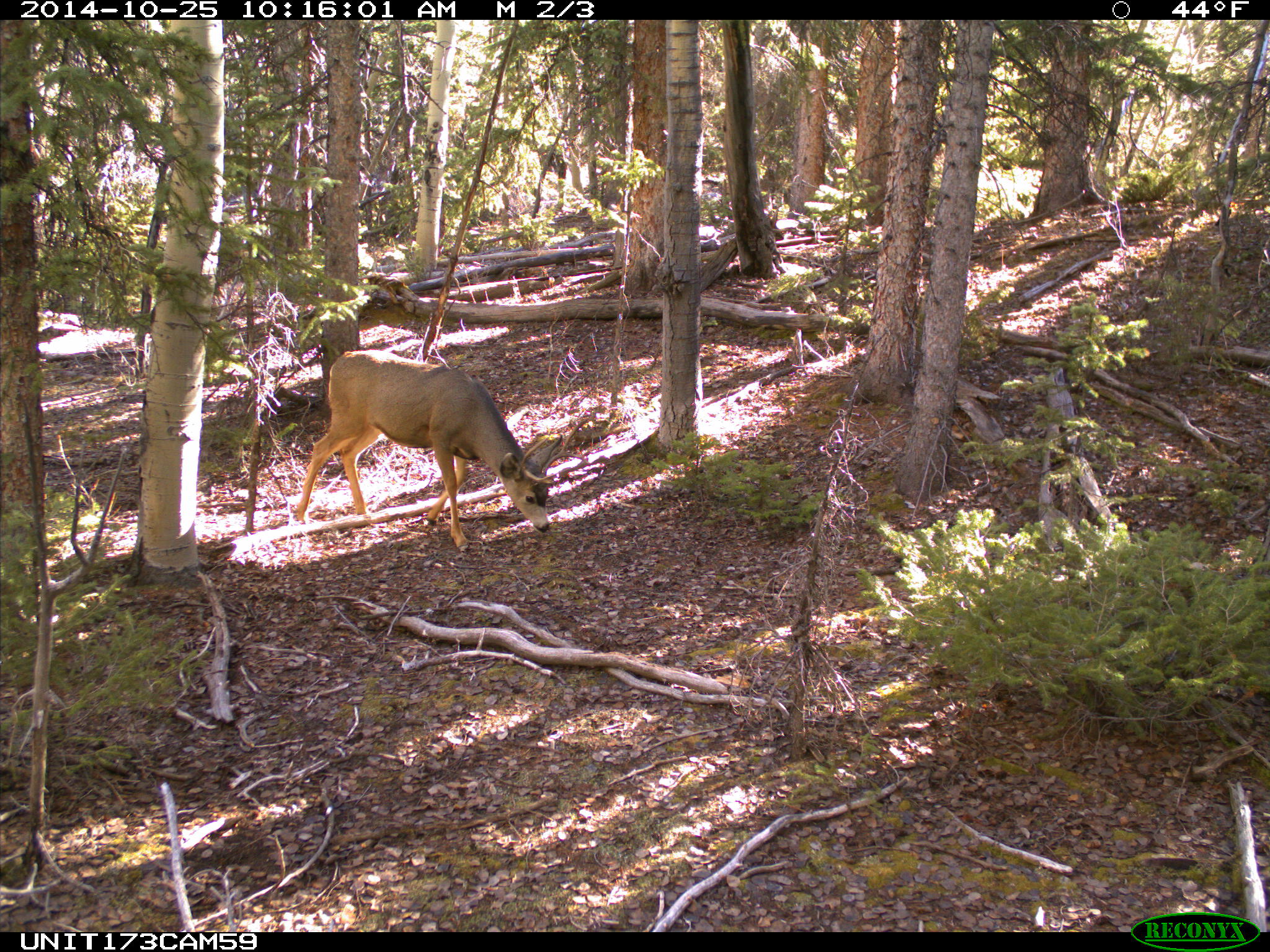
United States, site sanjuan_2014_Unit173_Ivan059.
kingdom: Animalia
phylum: Chordata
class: Mammalia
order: Artiodactyla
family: Cervidae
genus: Odocoileus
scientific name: Odocoileus hemionus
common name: mule deer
Odocoileus hemionus (mule deer).